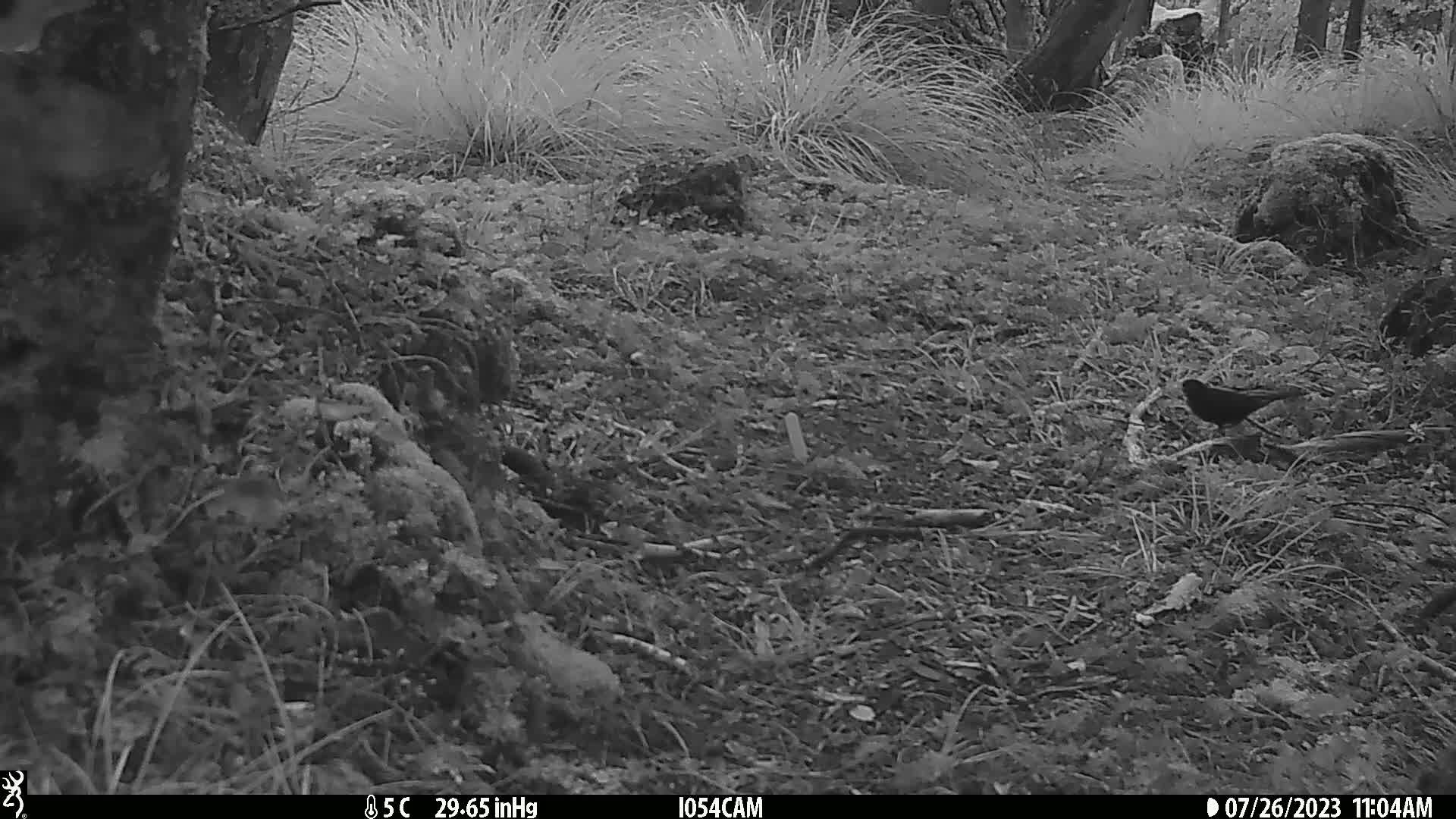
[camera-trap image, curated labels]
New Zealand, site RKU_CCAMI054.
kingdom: Animalia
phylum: Chordata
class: Aves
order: Passeriformes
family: Turdidae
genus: Turdus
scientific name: Turdus merula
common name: eurasian blackbird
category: blackbird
Blackbird (eurasian blackbird) (Turdus merula).